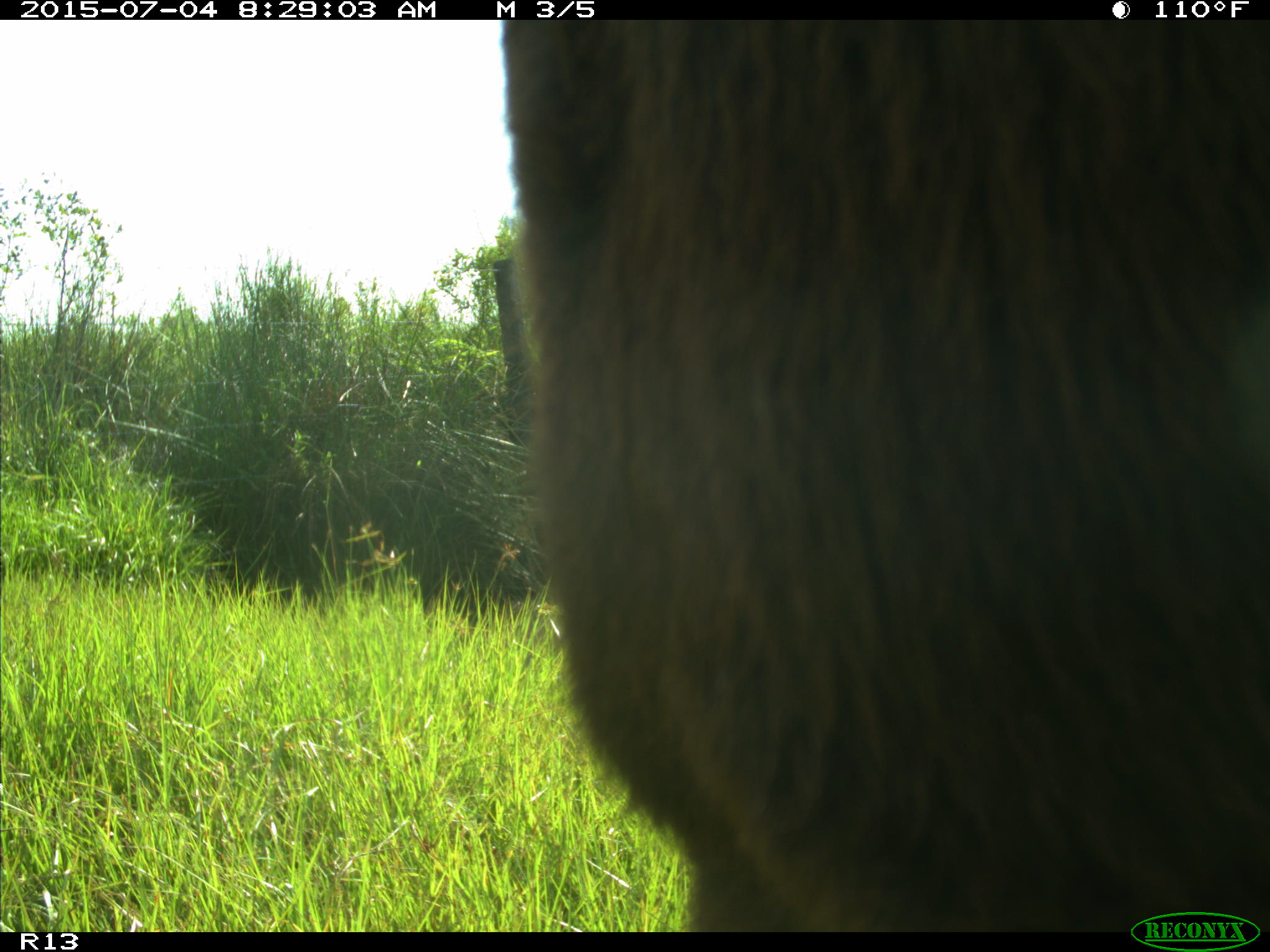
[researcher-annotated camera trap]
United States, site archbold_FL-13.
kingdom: Animalia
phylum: Chordata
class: Mammalia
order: Artiodactyla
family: Bovidae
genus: Bos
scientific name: Bos taurus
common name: domestic cow